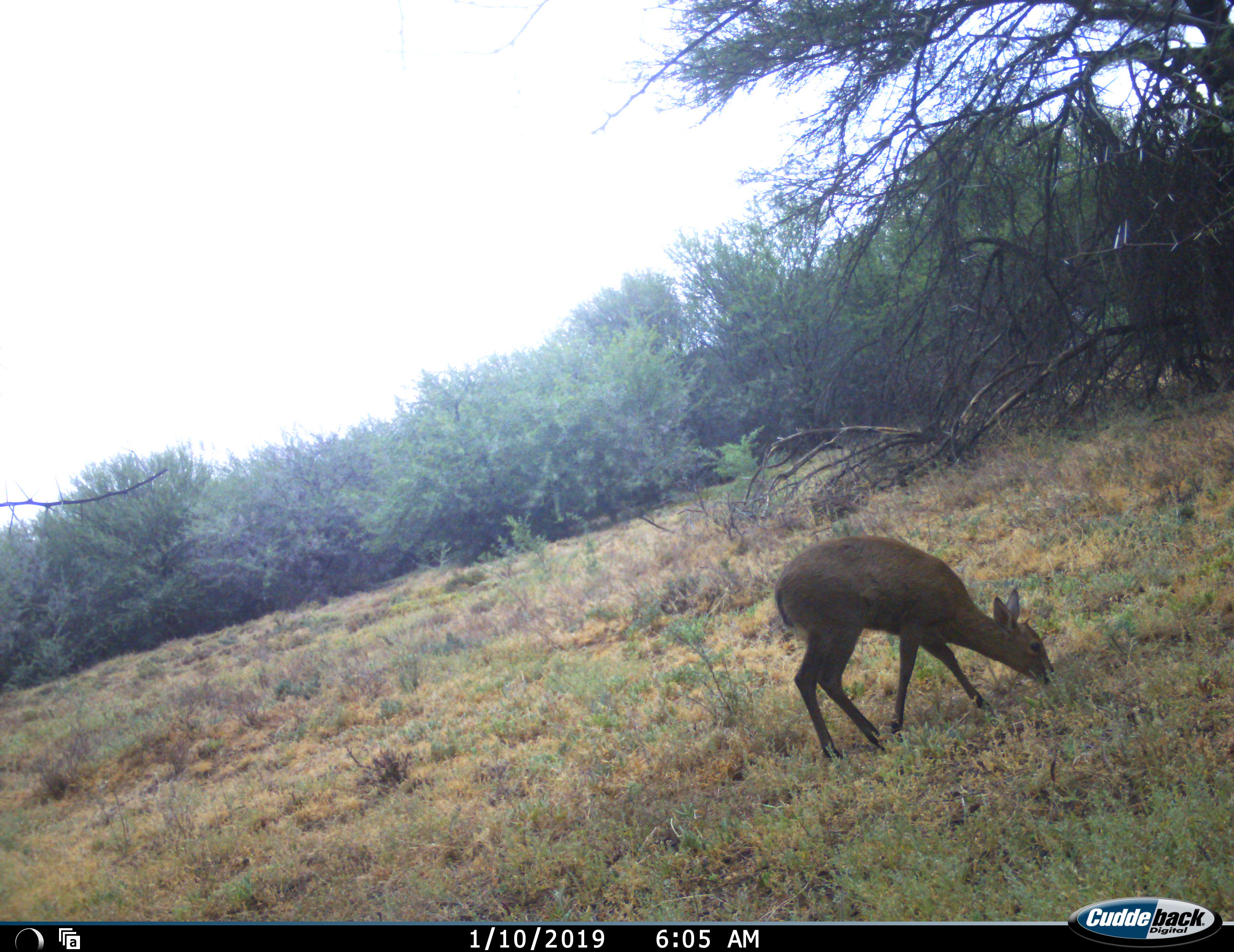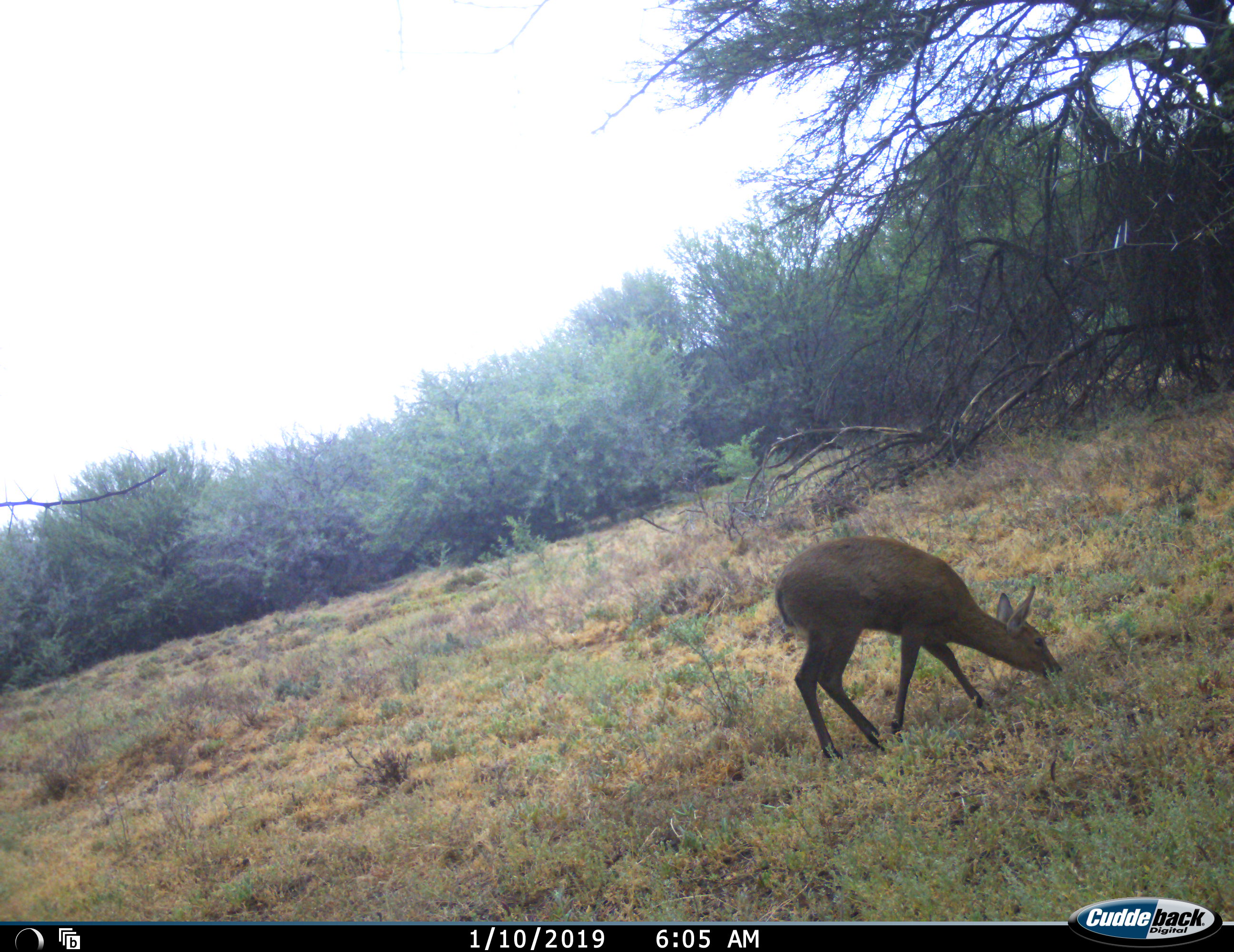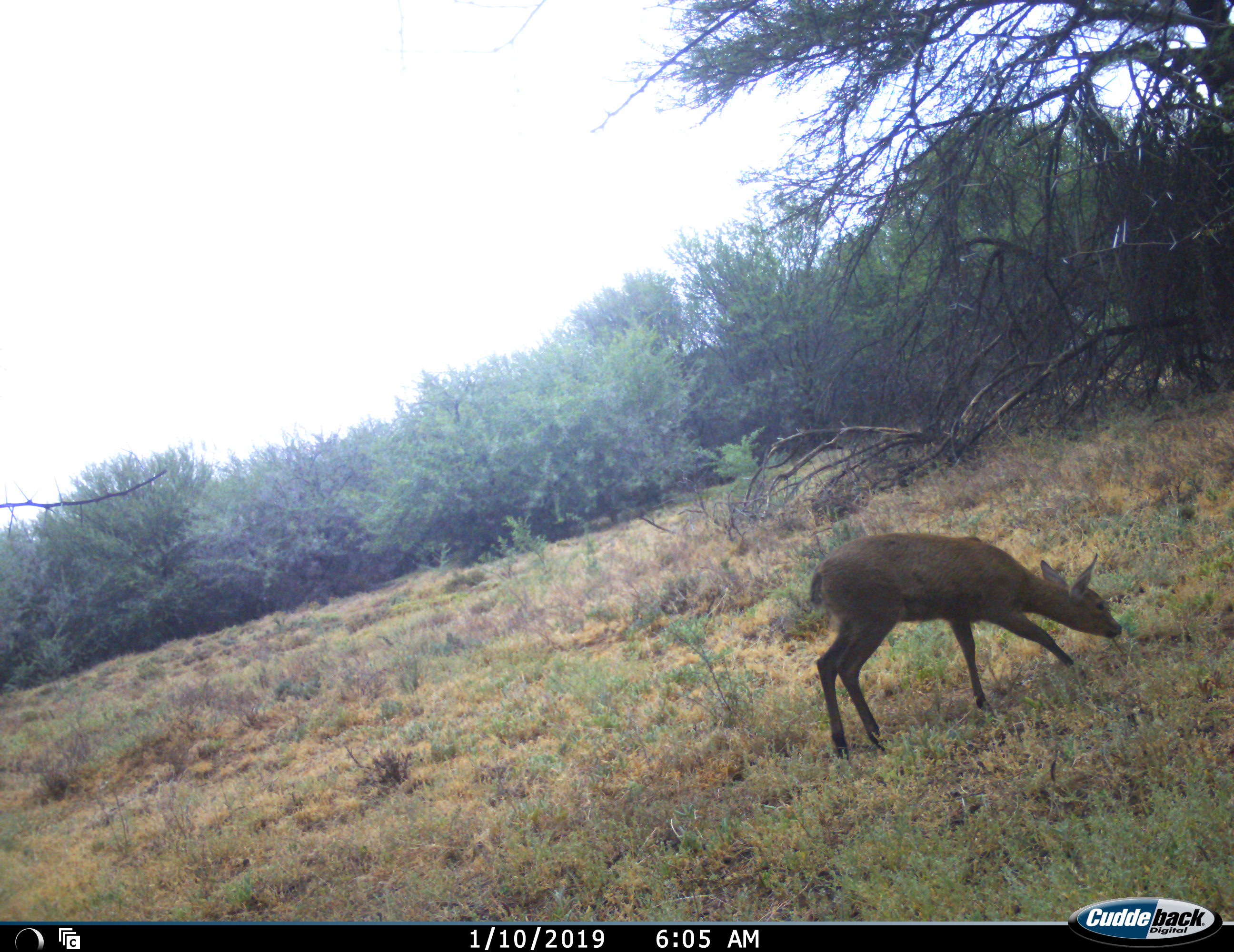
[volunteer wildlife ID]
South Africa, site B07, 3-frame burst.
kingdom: Animalia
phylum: Chordata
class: Mammalia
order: Artiodactyla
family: Bovidae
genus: Sylvicapra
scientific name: Sylvicapra grimmia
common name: common grey duiker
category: duikercommongrey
Duikercommongrey (common grey duiker) (Sylvicapra grimmia), count 1. Behavior (volunteer vote fractions): standing 0%, resting 0%, moving 33%, interacting 0%. Young present (vote fraction): 0%. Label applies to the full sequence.